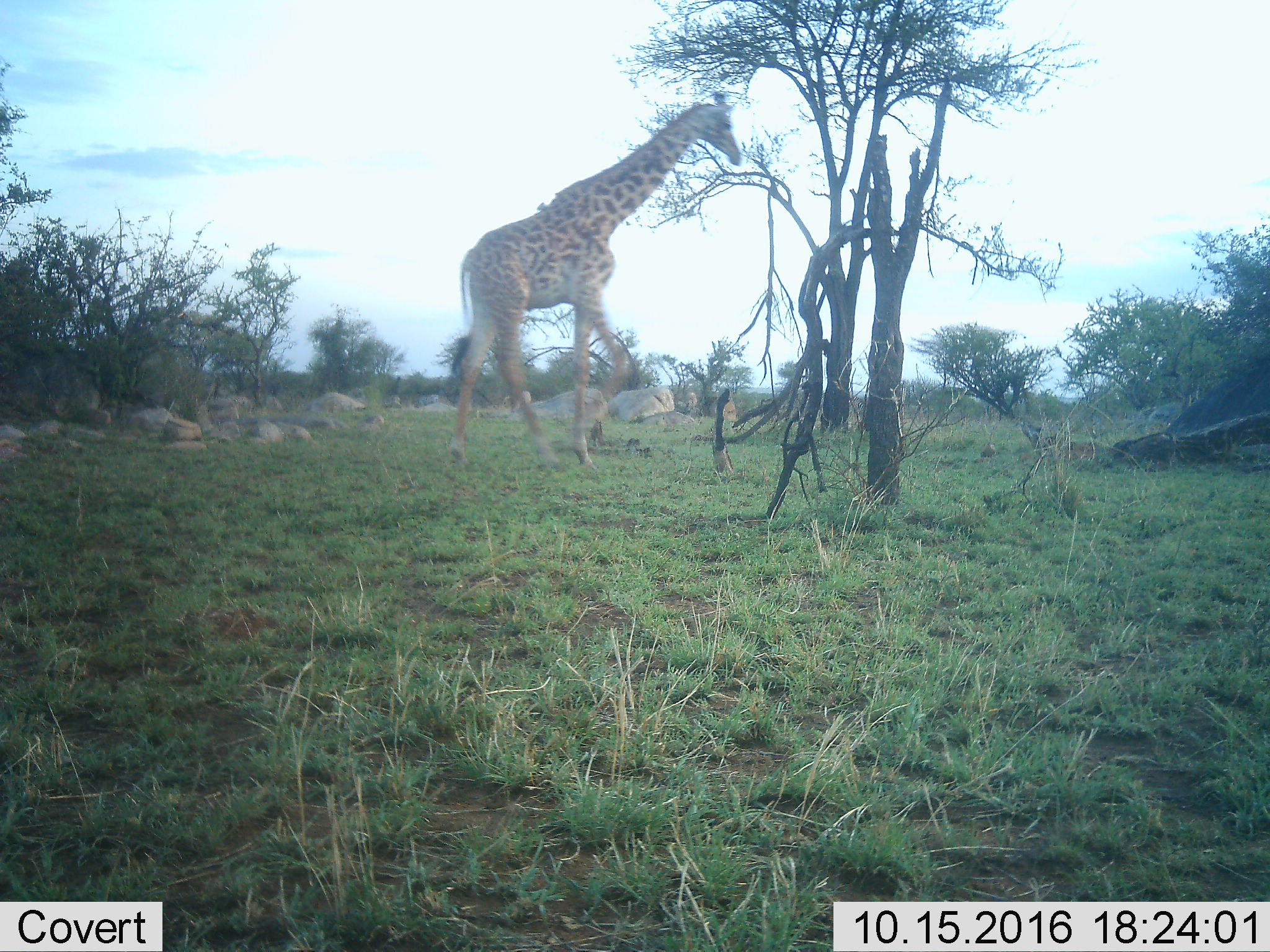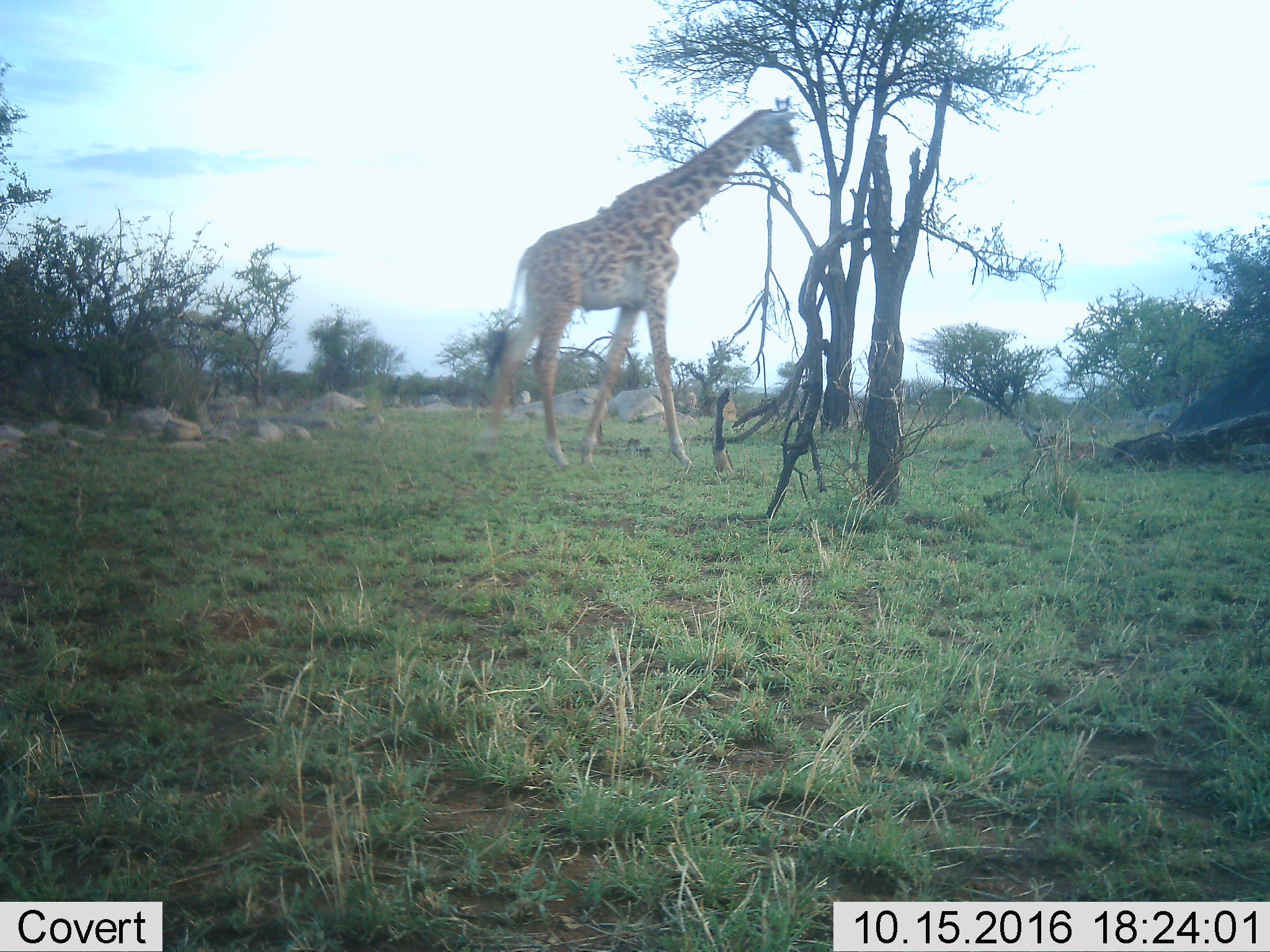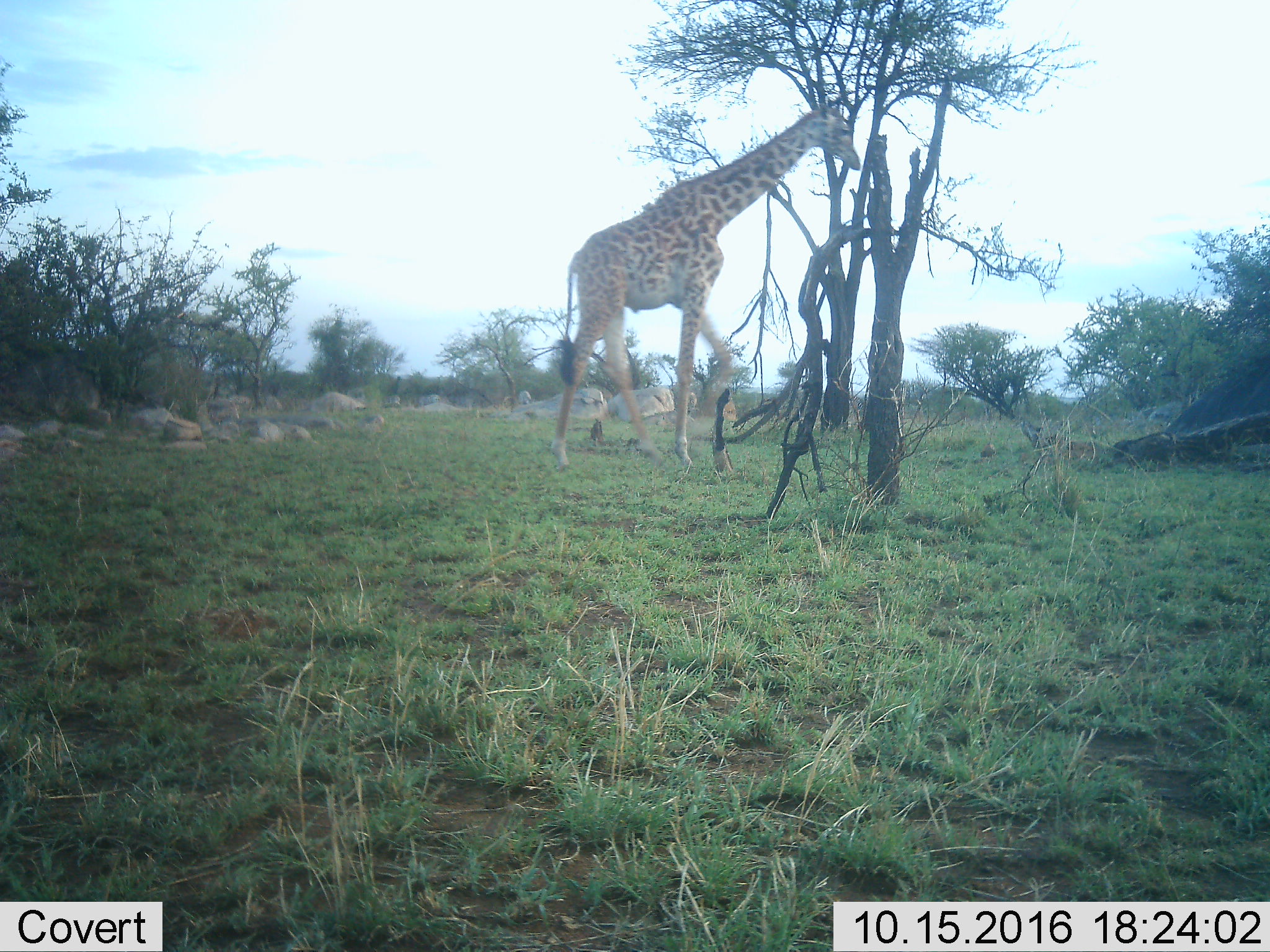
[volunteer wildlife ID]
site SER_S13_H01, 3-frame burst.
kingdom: Animalia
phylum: Chordata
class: Mammalia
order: Artiodactyla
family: Giraffidae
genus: Giraffa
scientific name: Giraffa camelopardalis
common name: giraffe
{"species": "giraffe (Giraffa camelopardalis)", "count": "1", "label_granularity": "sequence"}